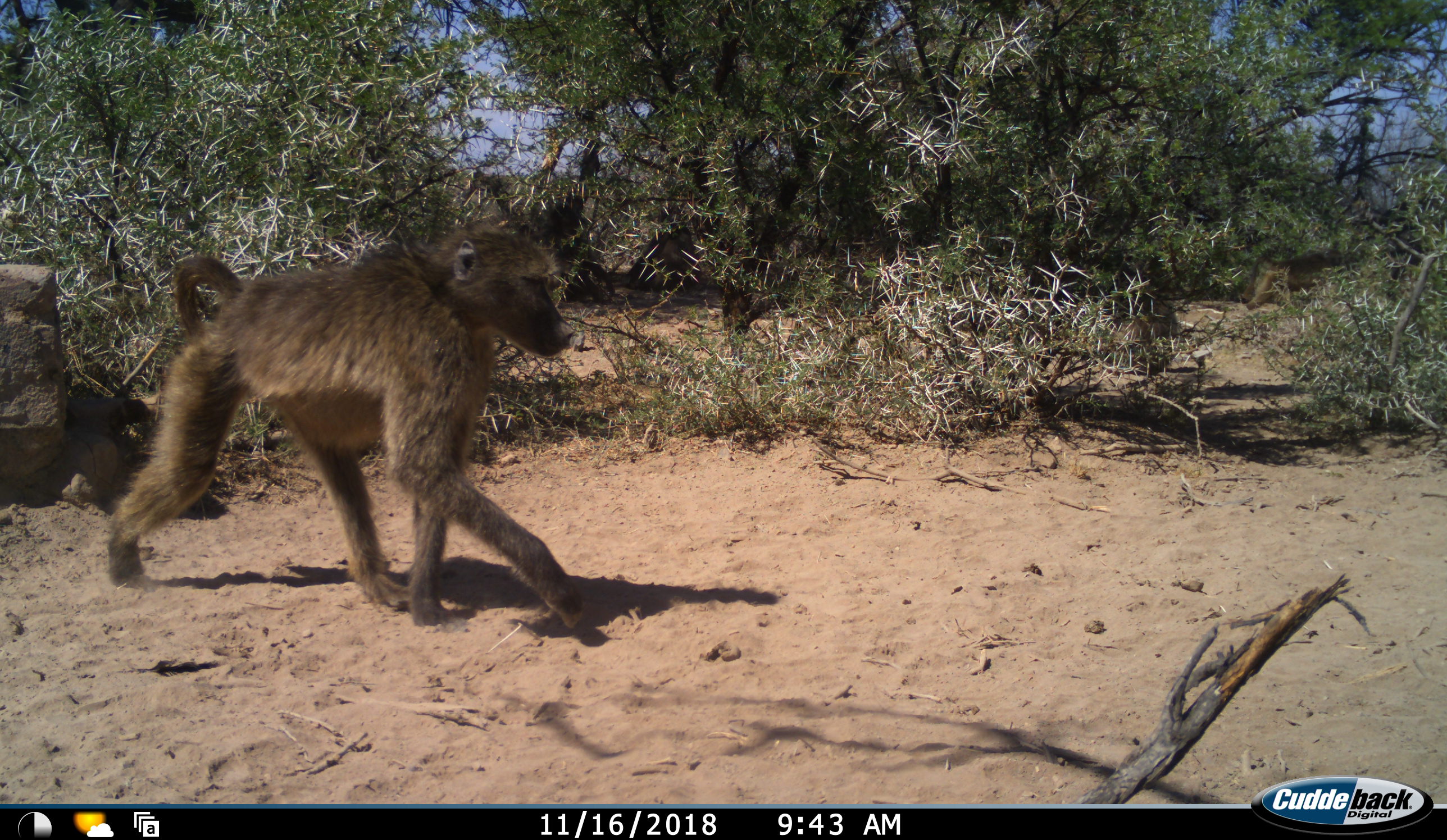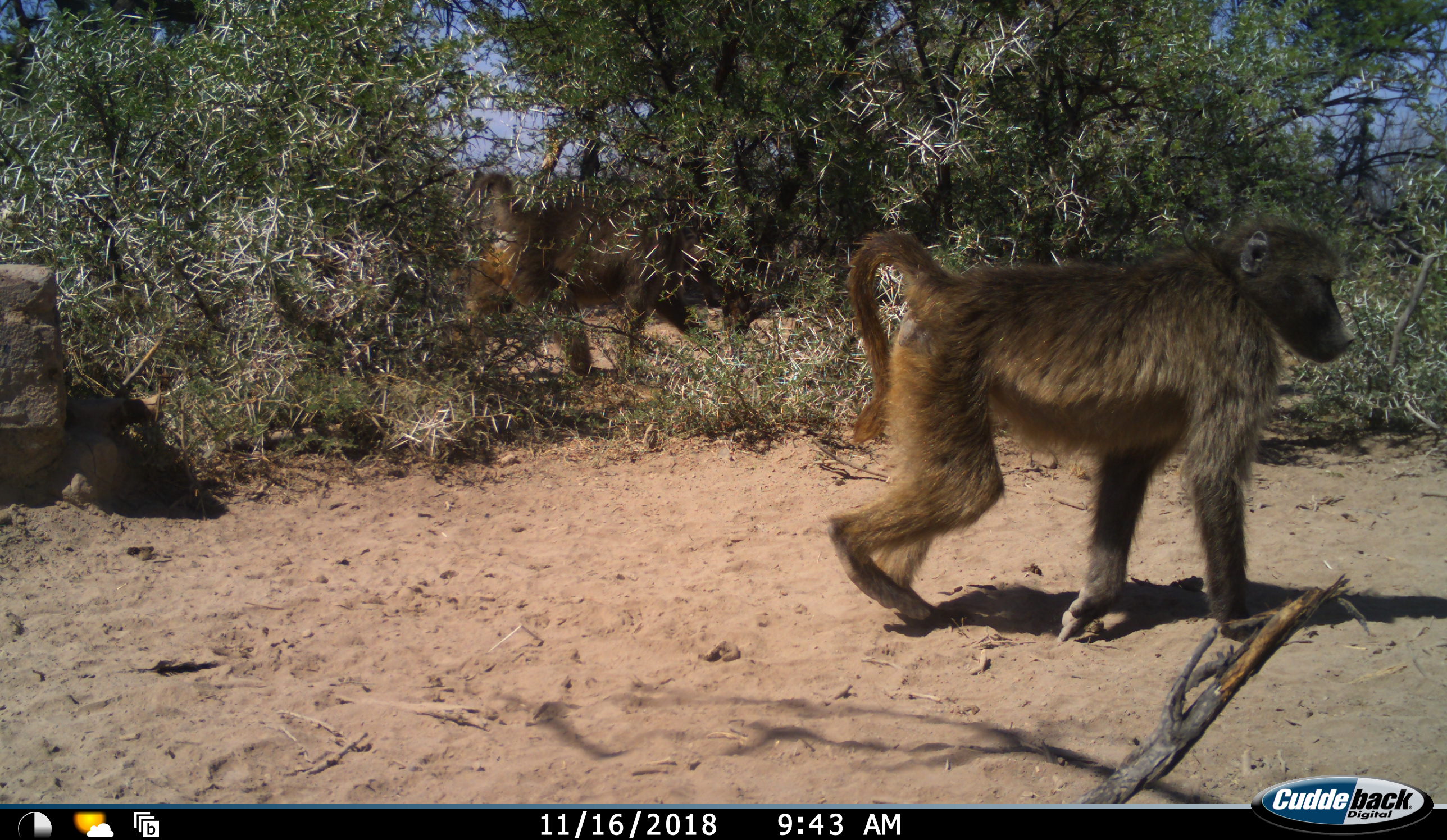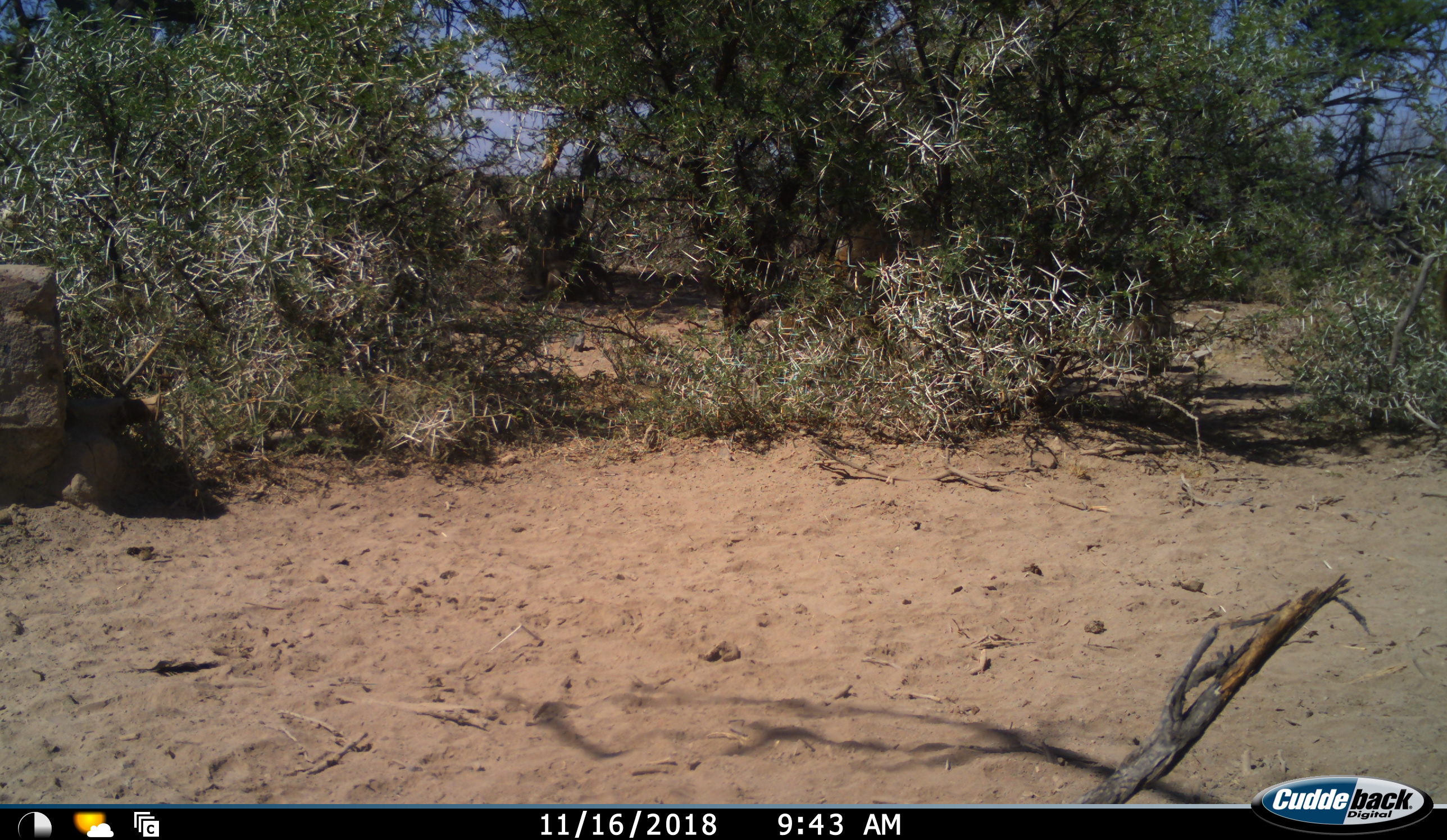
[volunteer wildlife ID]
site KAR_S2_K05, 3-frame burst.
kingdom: Animalia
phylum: Chordata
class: Mammalia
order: Primates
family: Cercopithecidae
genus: Papio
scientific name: Papio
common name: baboon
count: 2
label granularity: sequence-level